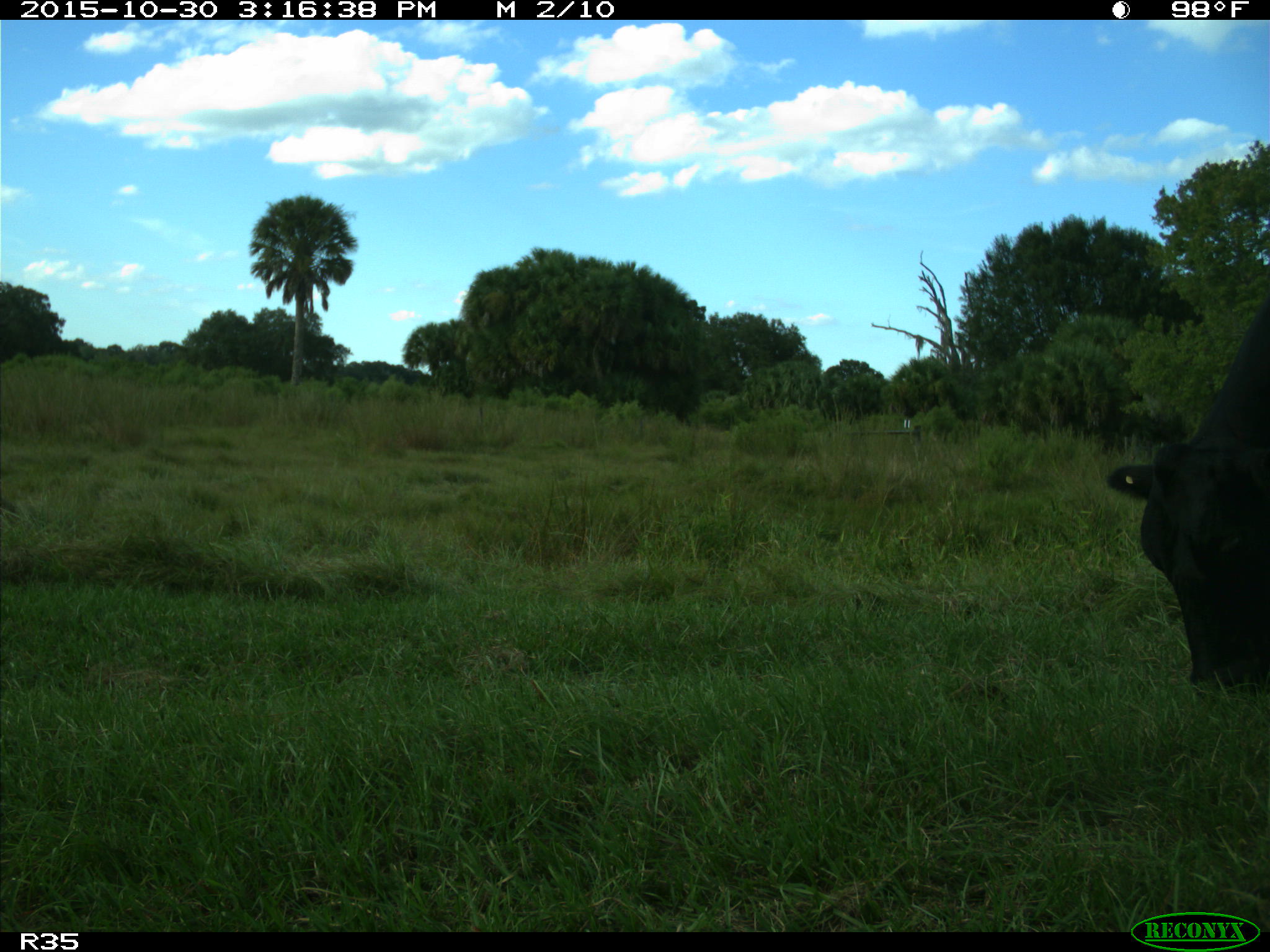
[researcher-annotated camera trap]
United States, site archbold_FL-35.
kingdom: Animalia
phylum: Chordata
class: Mammalia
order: Artiodactyla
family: Bovidae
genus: Bos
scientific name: Bos taurus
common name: domestic cow